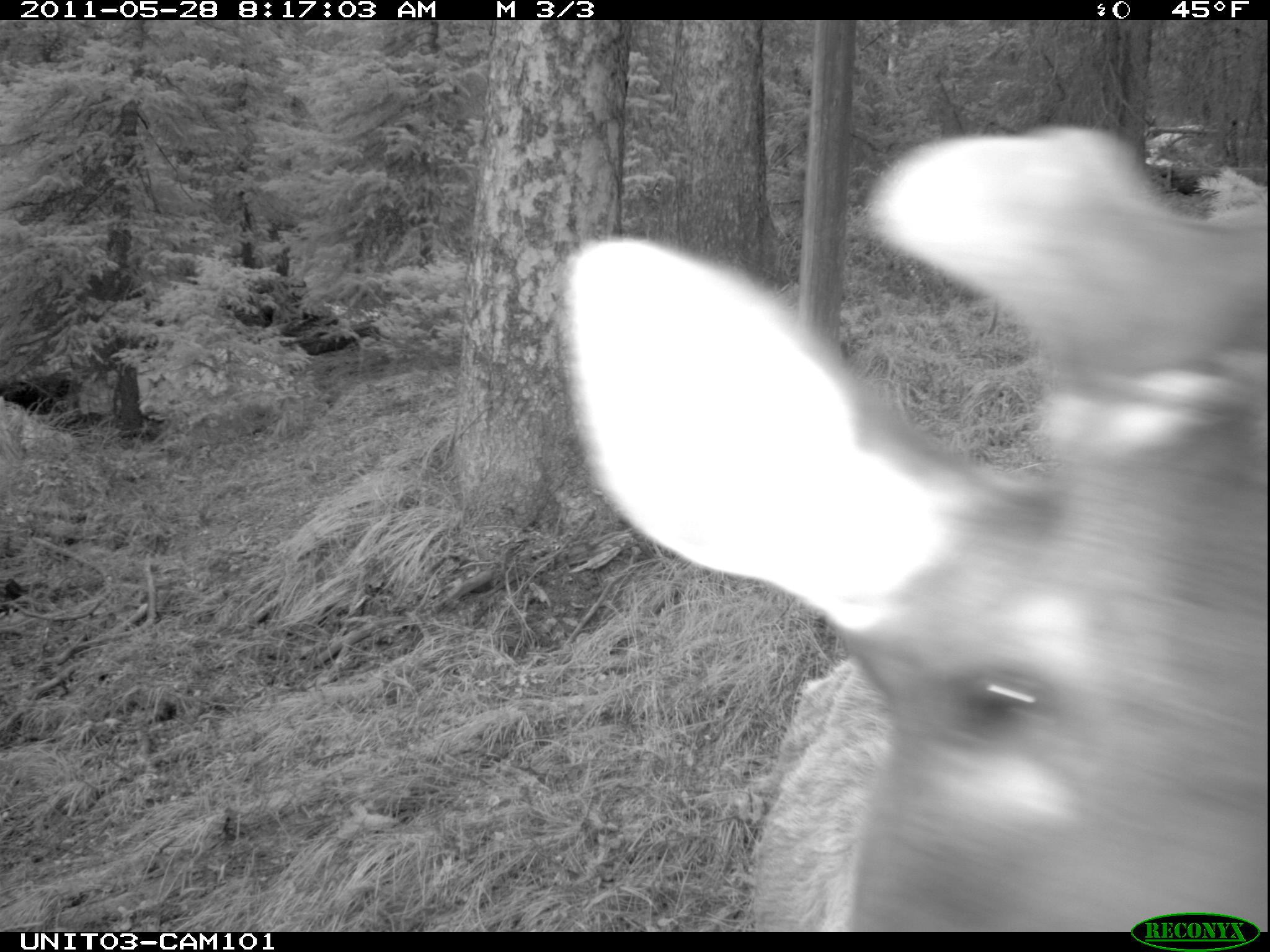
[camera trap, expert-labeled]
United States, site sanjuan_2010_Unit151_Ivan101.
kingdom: Animalia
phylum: Chordata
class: Mammalia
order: Artiodactyla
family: Cervidae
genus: Cervus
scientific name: Cervus elaphus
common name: red deer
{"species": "Cervus elaphus (red deer)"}